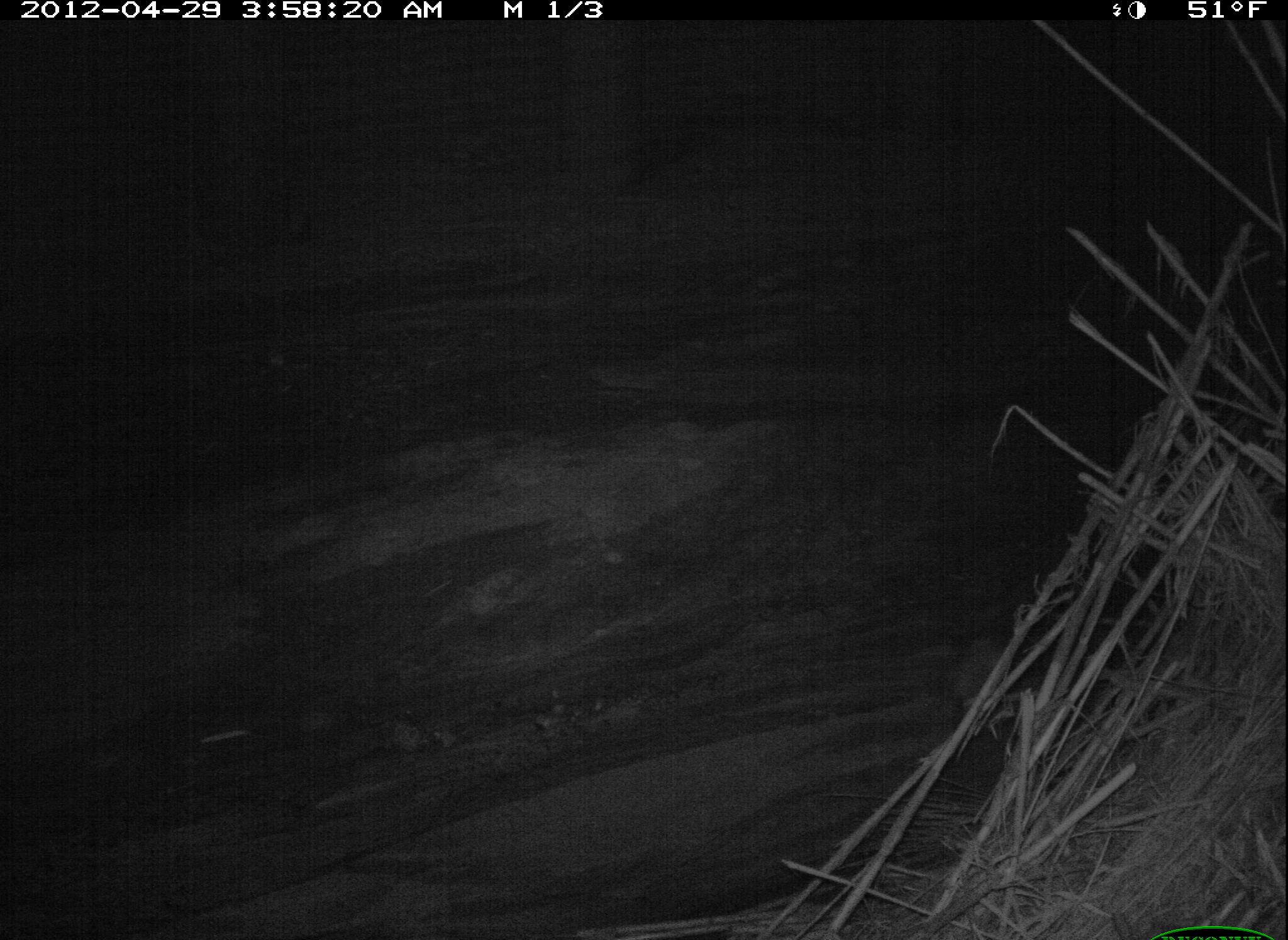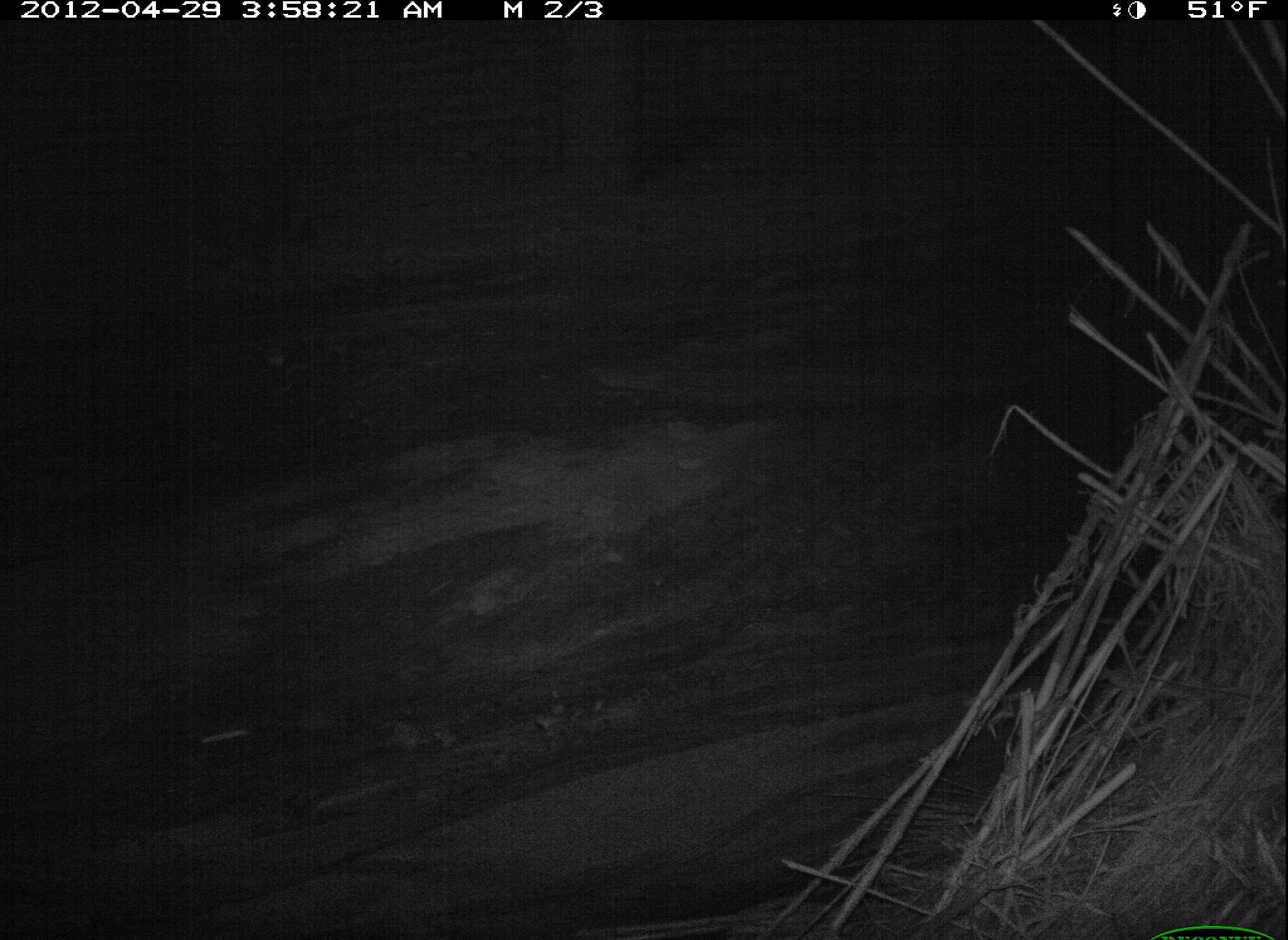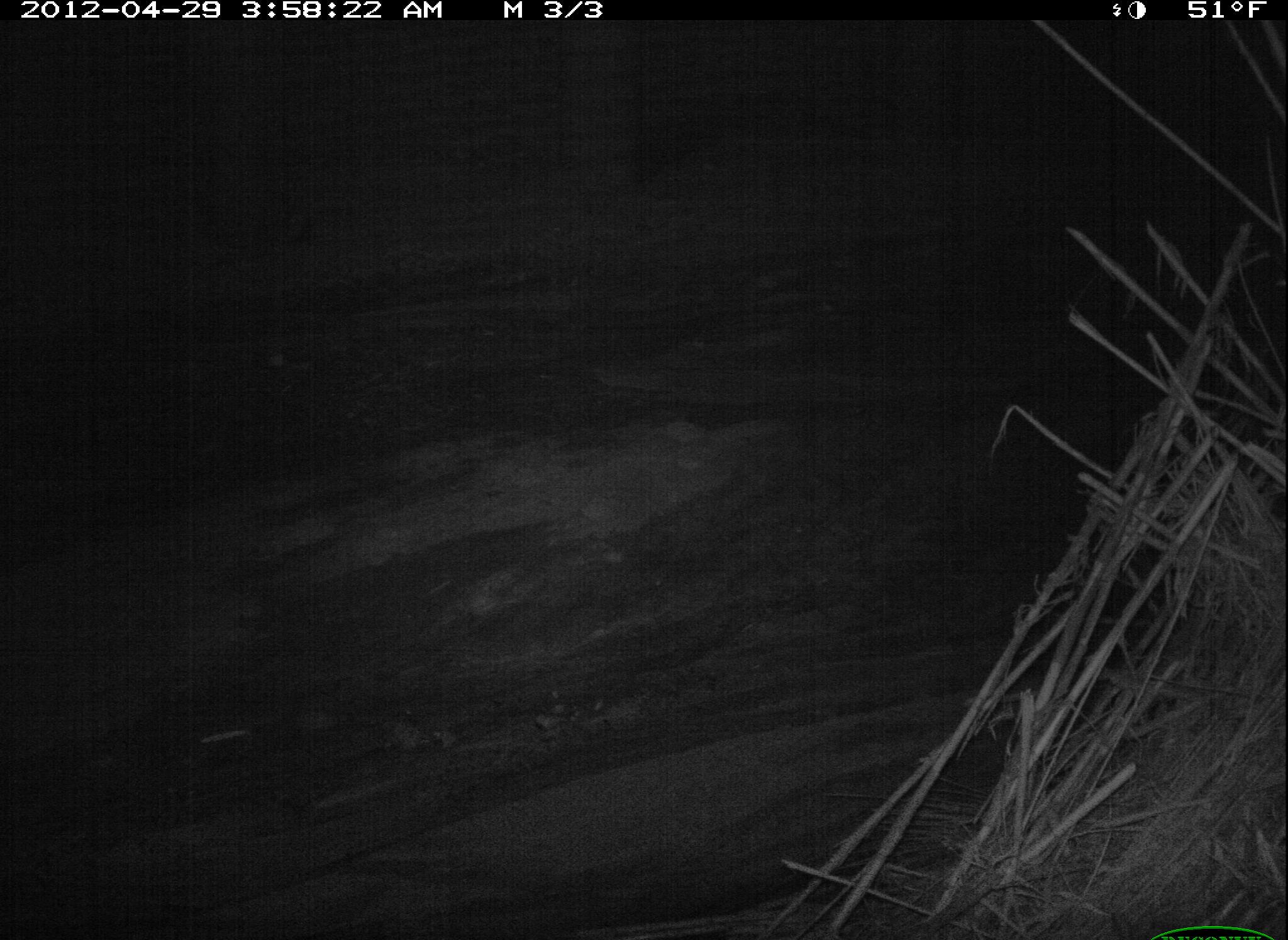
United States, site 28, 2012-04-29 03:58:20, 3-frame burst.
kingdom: Animalia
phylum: Chordata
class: Mammalia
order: Didelphimorphia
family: Didelphidae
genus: Didelphis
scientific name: Didelphis virginiana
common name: virginia opossum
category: opossum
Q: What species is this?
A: Opossum (virginia opossum) (Didelphis virginiana).